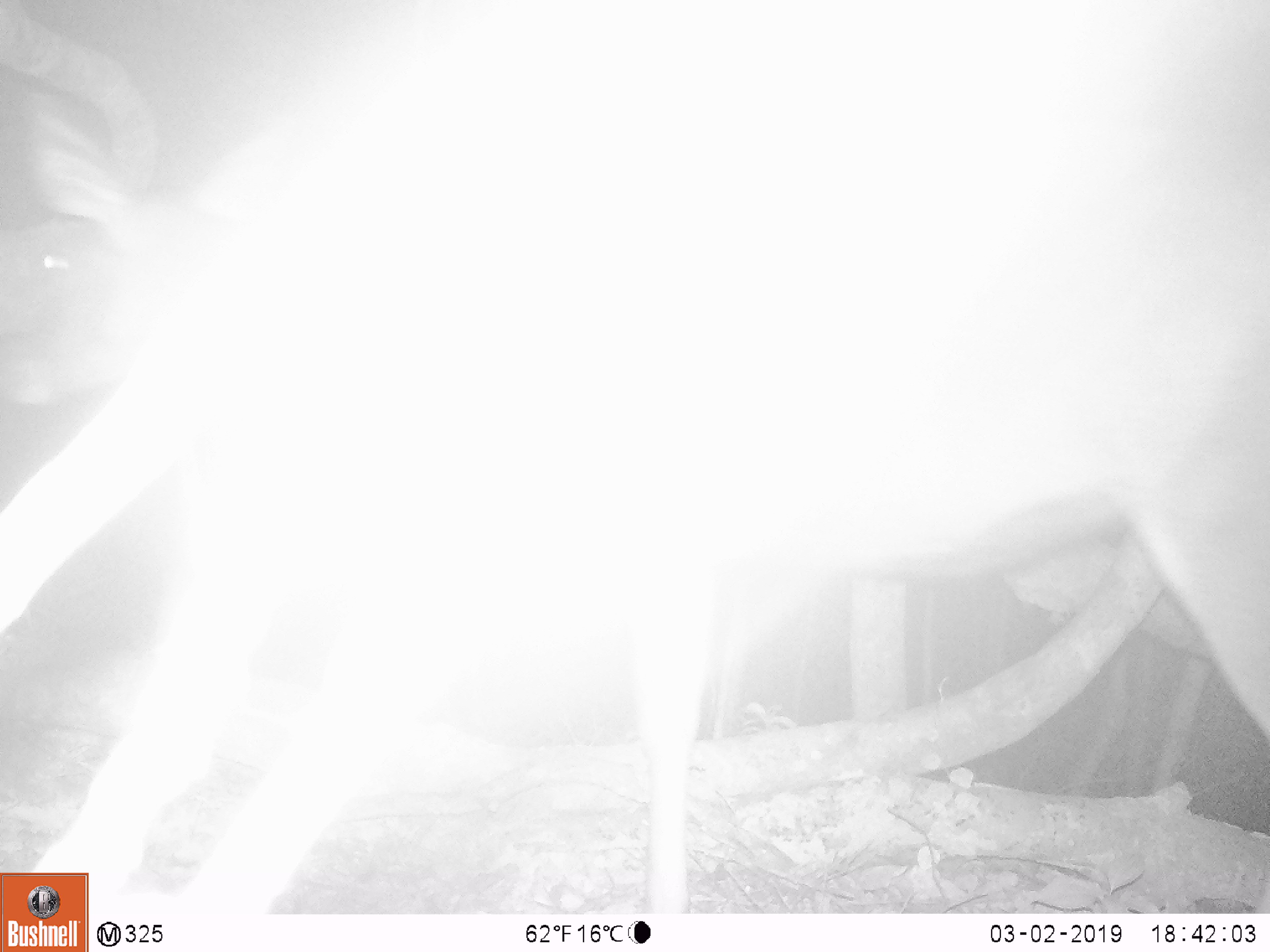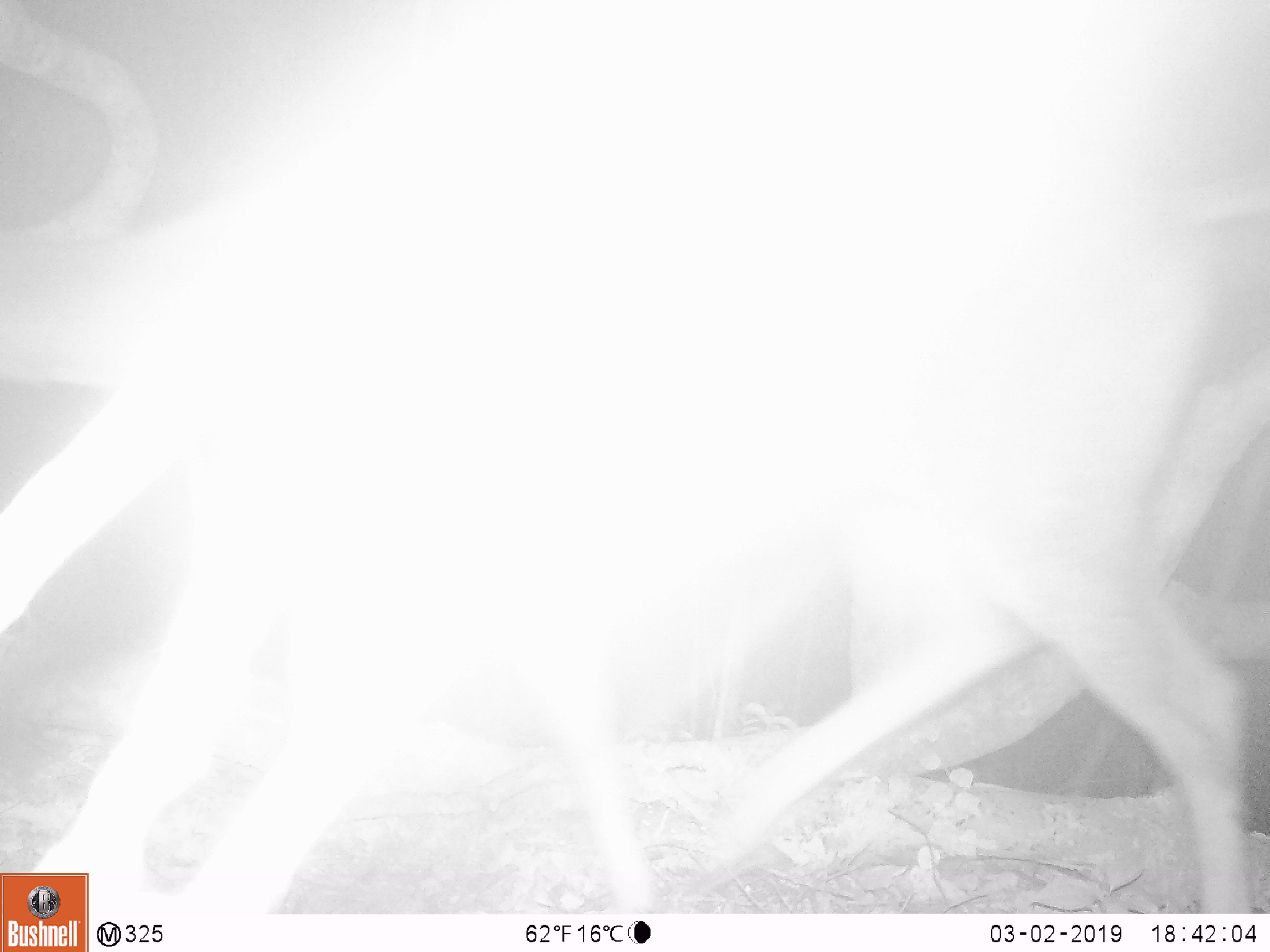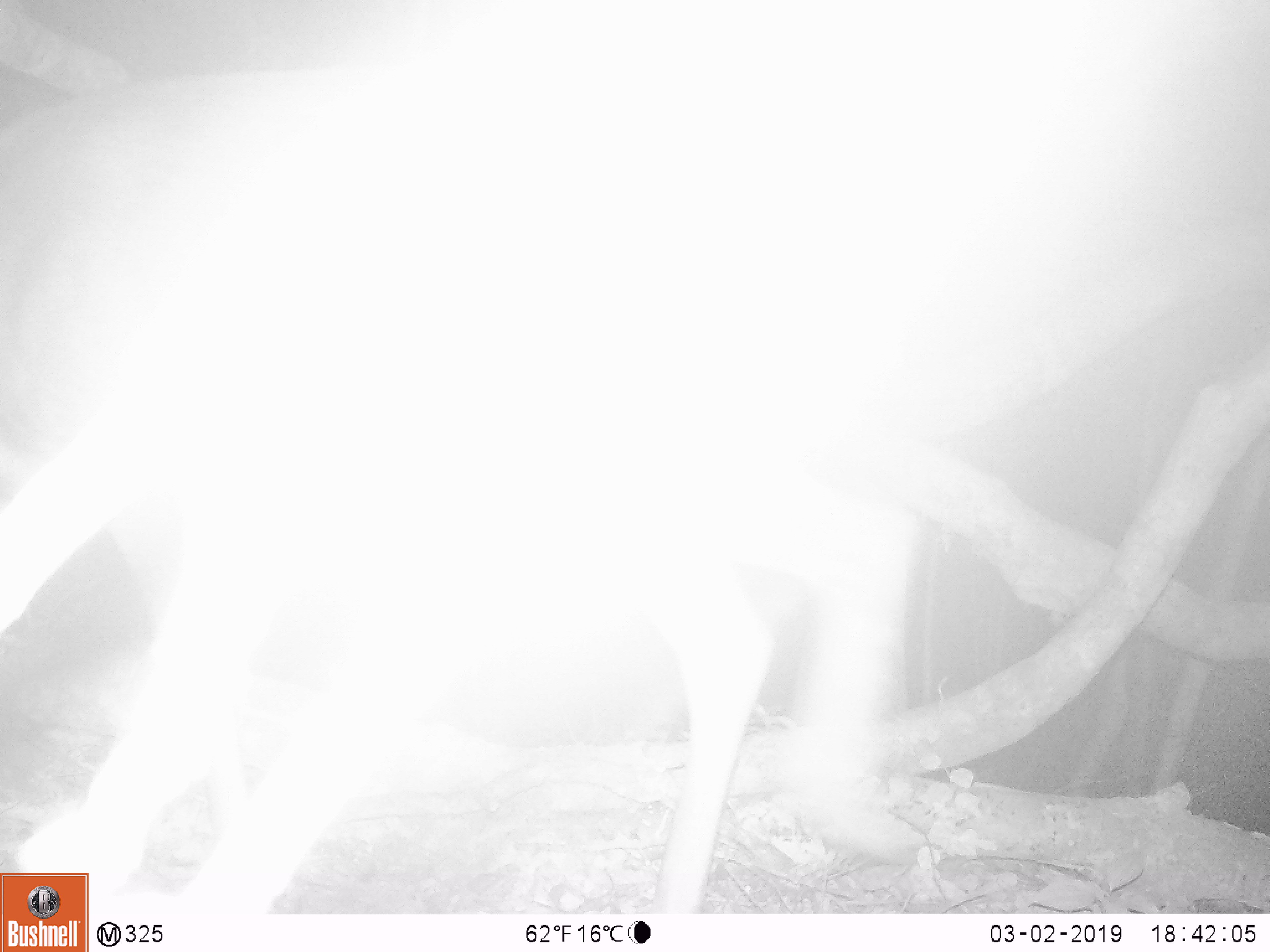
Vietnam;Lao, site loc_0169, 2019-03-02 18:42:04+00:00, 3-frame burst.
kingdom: Animalia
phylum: Chordata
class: Mammalia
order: Artiodactyla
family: Cervidae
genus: Rusa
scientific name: Rusa unicolor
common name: sambar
Sambar (Rusa unicolor). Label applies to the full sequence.